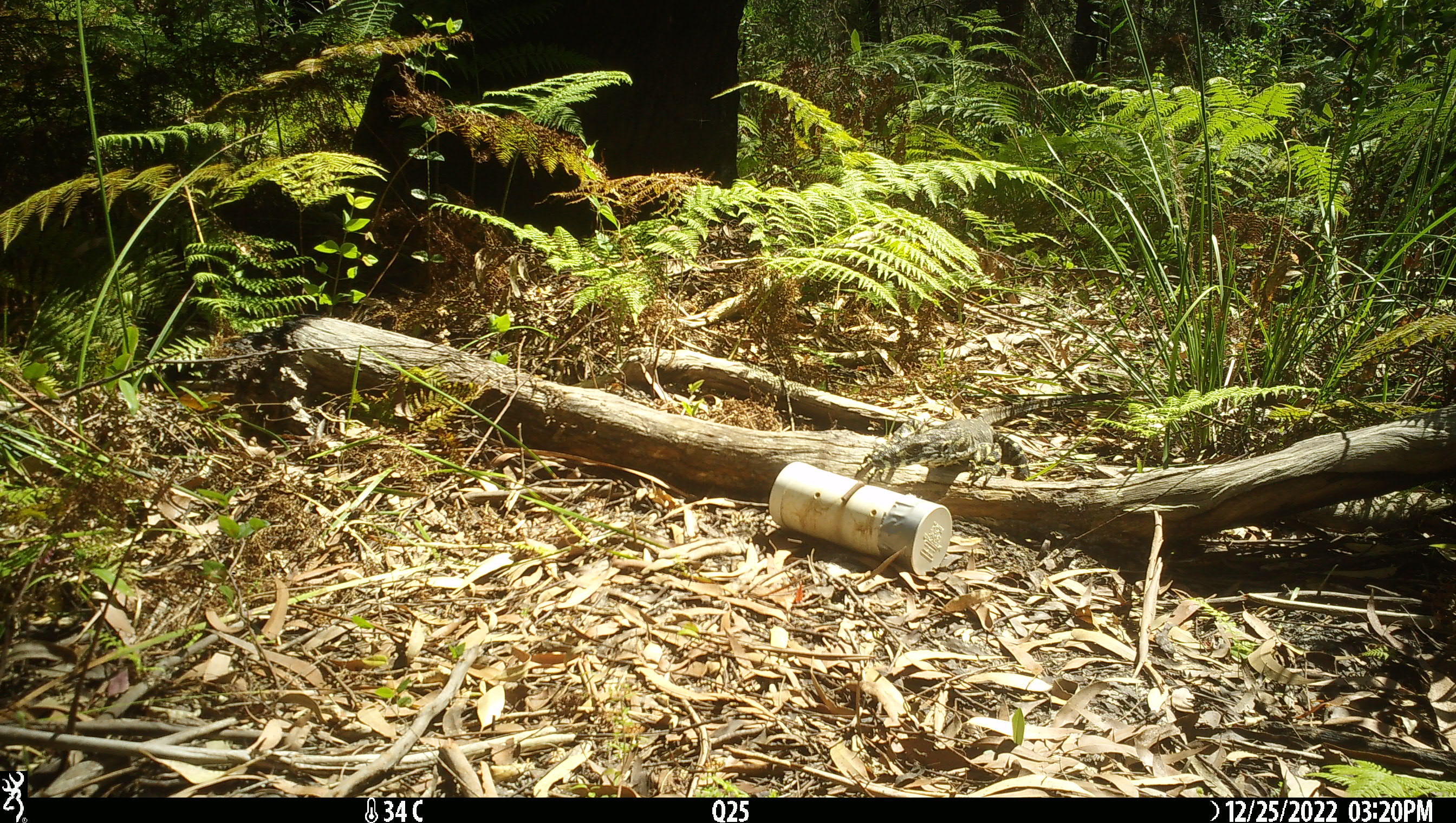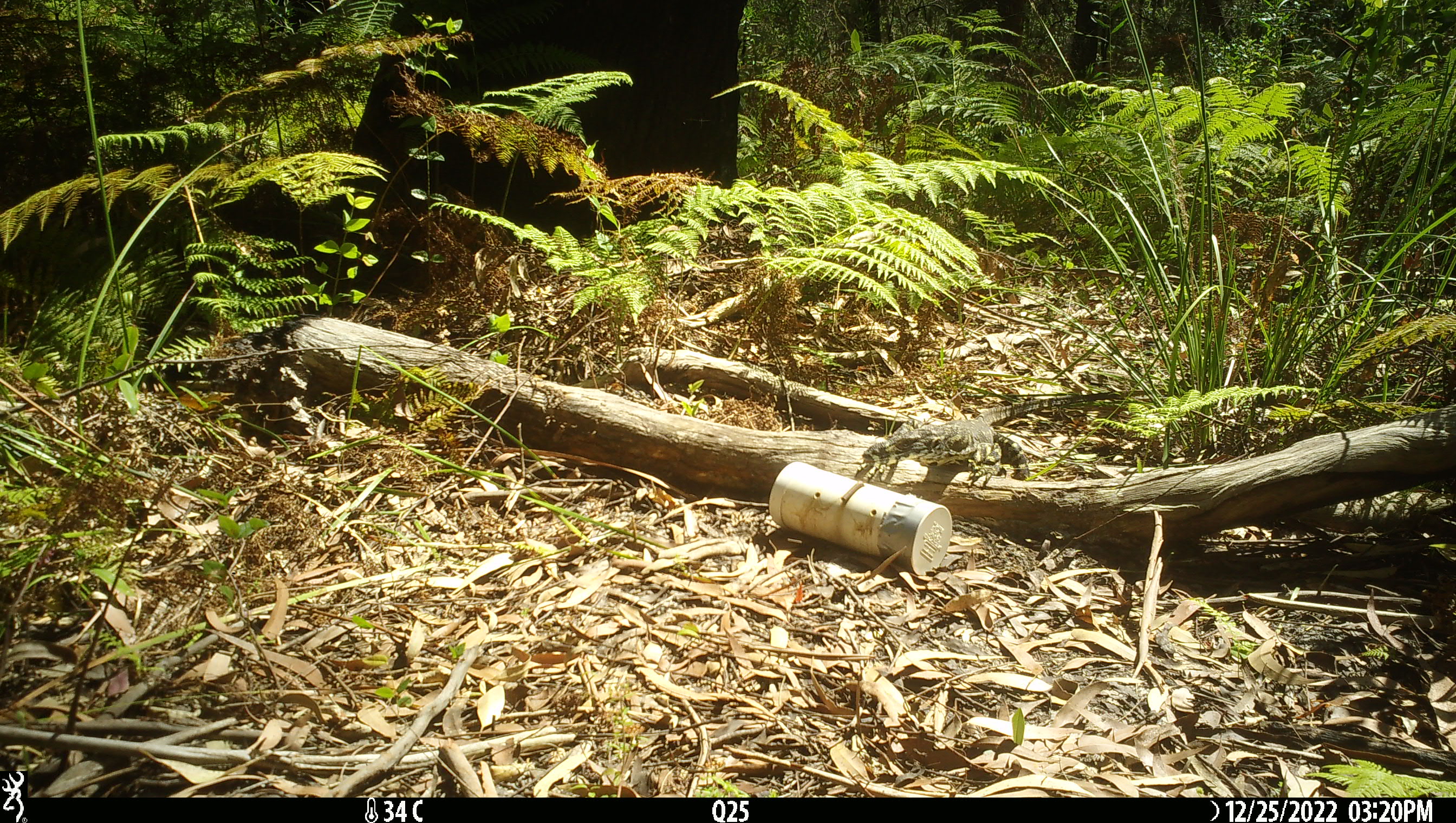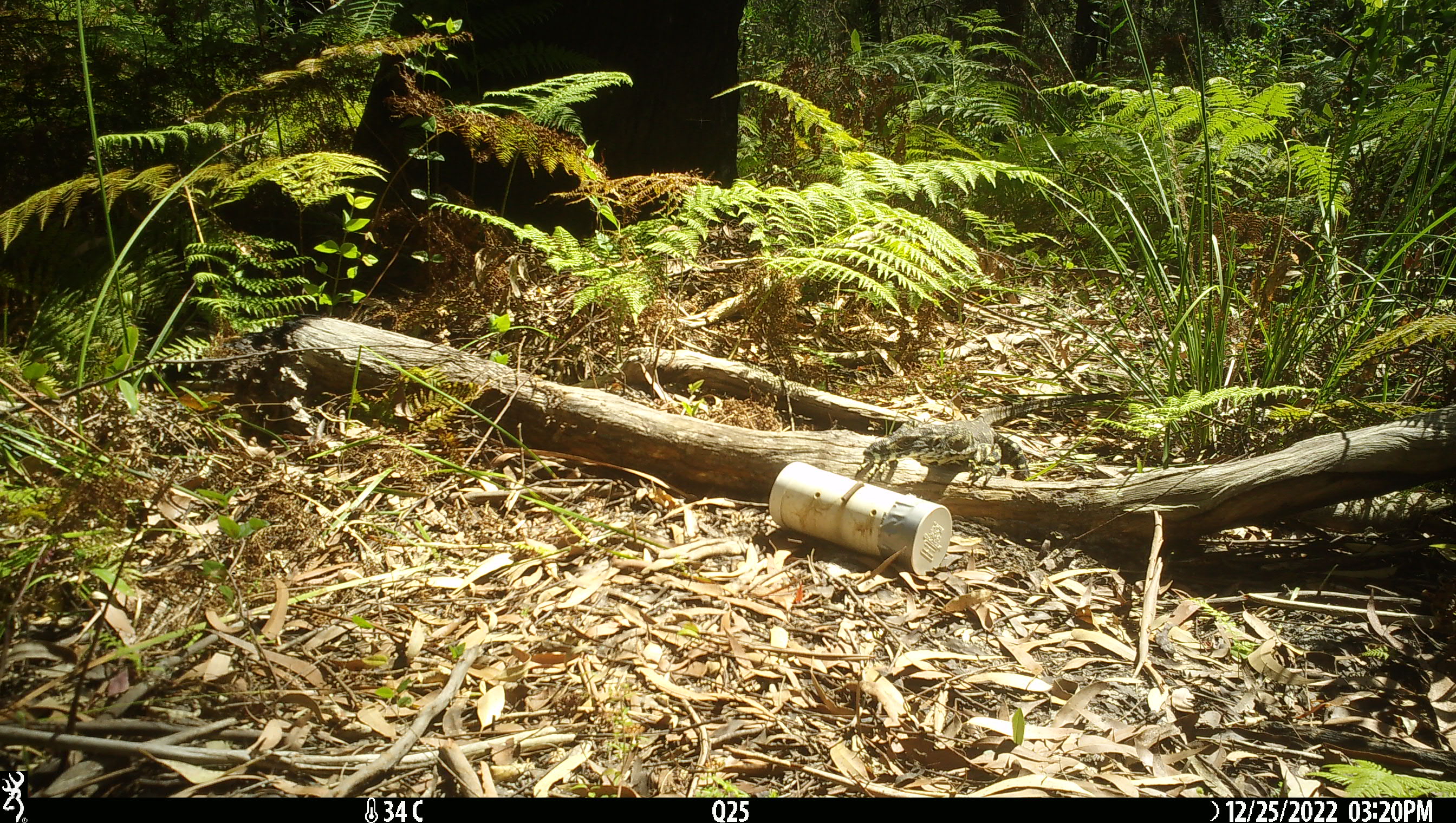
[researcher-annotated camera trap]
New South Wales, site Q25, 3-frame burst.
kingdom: Animalia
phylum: Chordata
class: Reptilia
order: Squamata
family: Varanidae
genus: Varanus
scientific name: Varanus varius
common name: lace monitor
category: goanna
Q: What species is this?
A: Goanna (lace monitor) (Varanus varius).